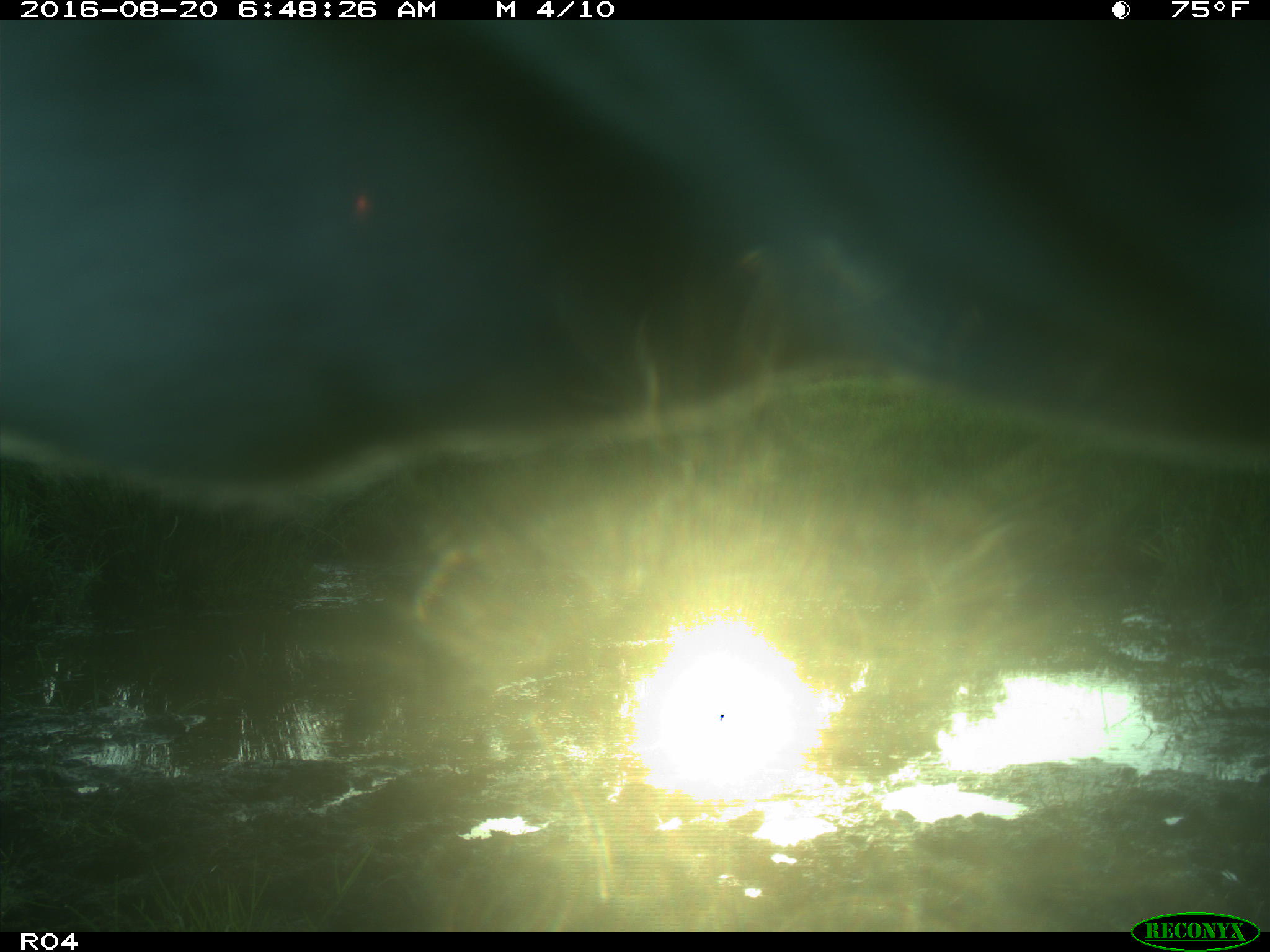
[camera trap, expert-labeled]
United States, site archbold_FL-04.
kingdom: Animalia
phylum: Chordata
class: Mammalia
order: Artiodactyla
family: Bovidae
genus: Bos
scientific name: Bos taurus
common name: domestic cow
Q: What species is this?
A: Bos taurus (domestic cow).